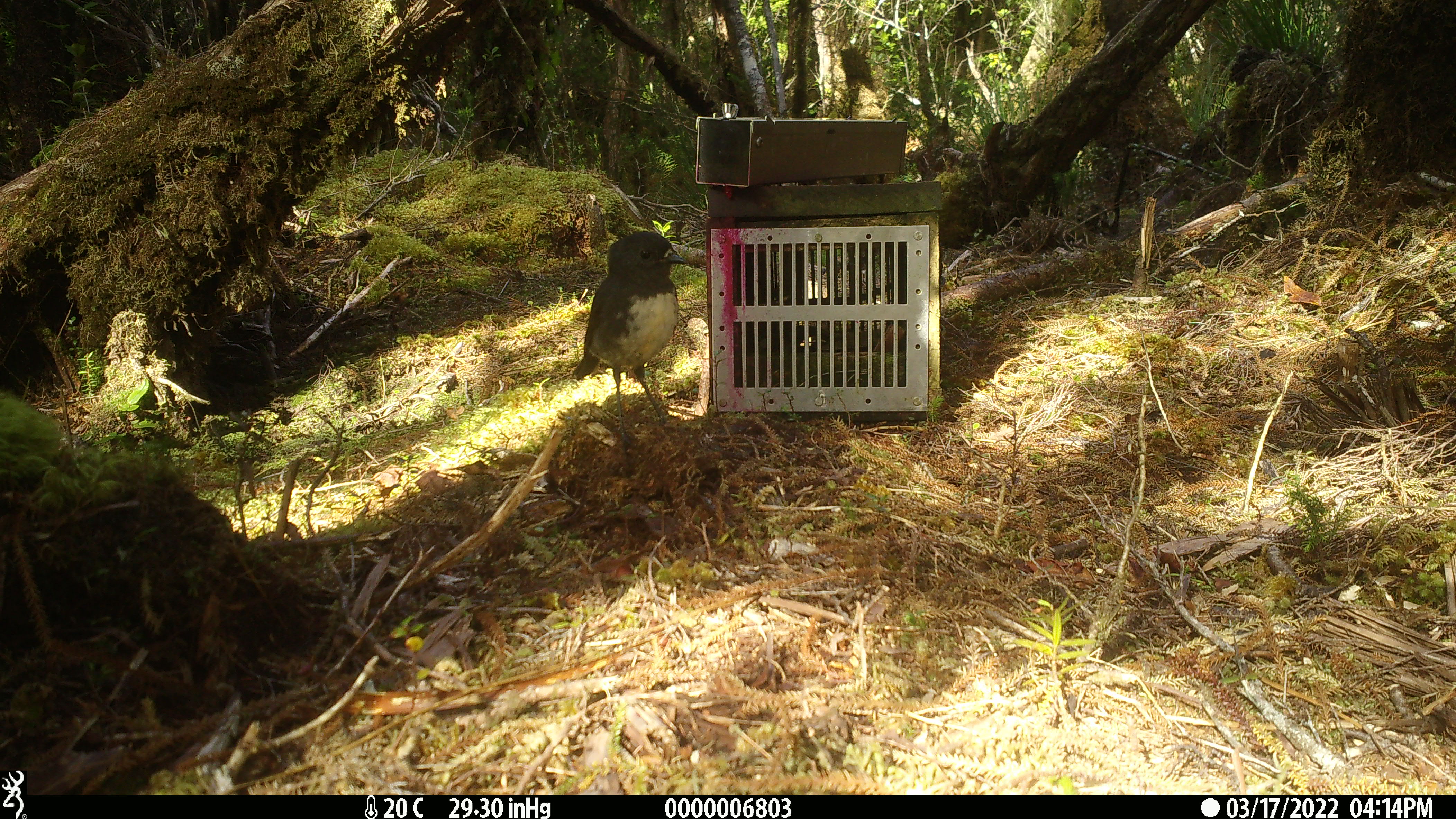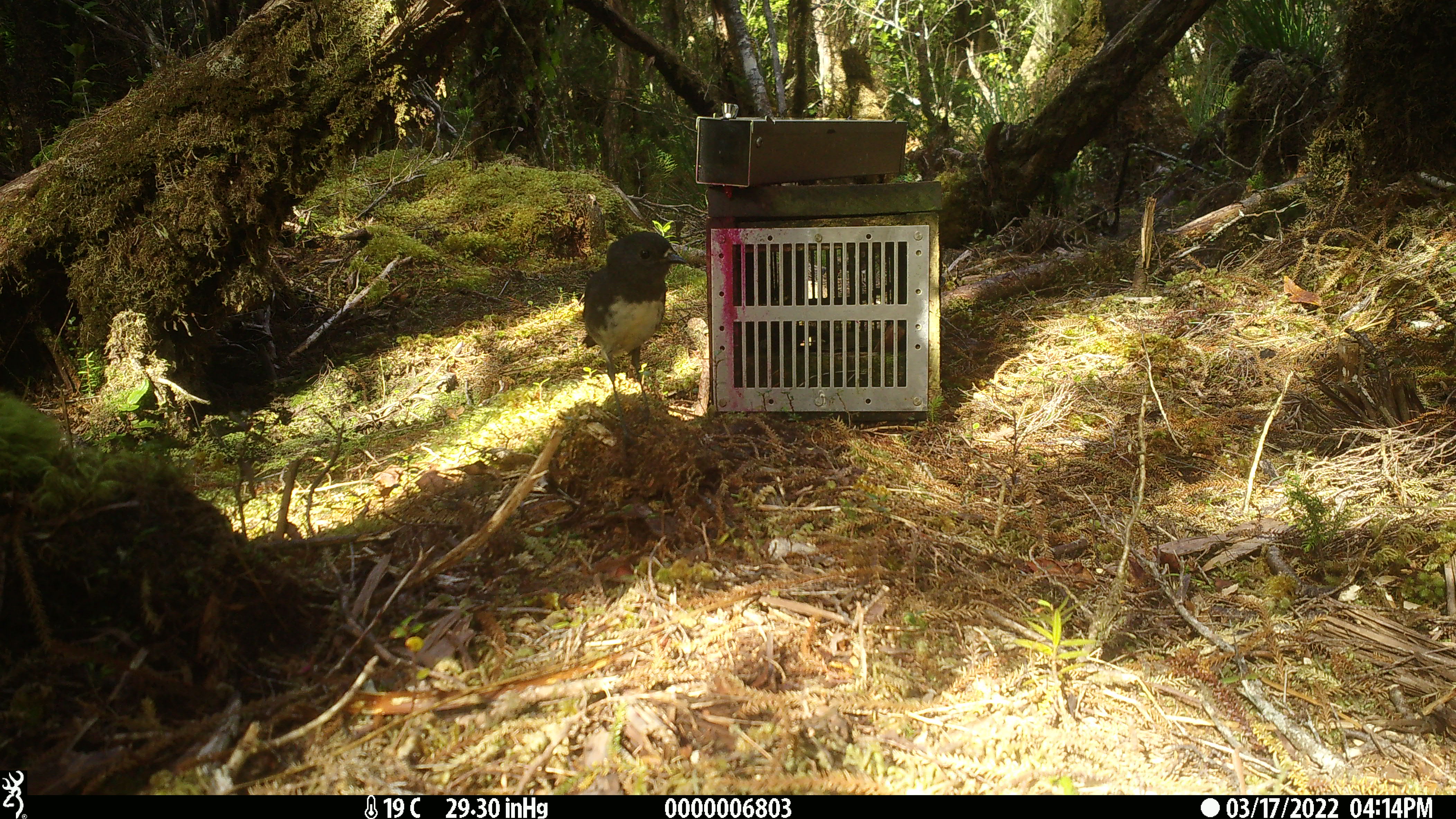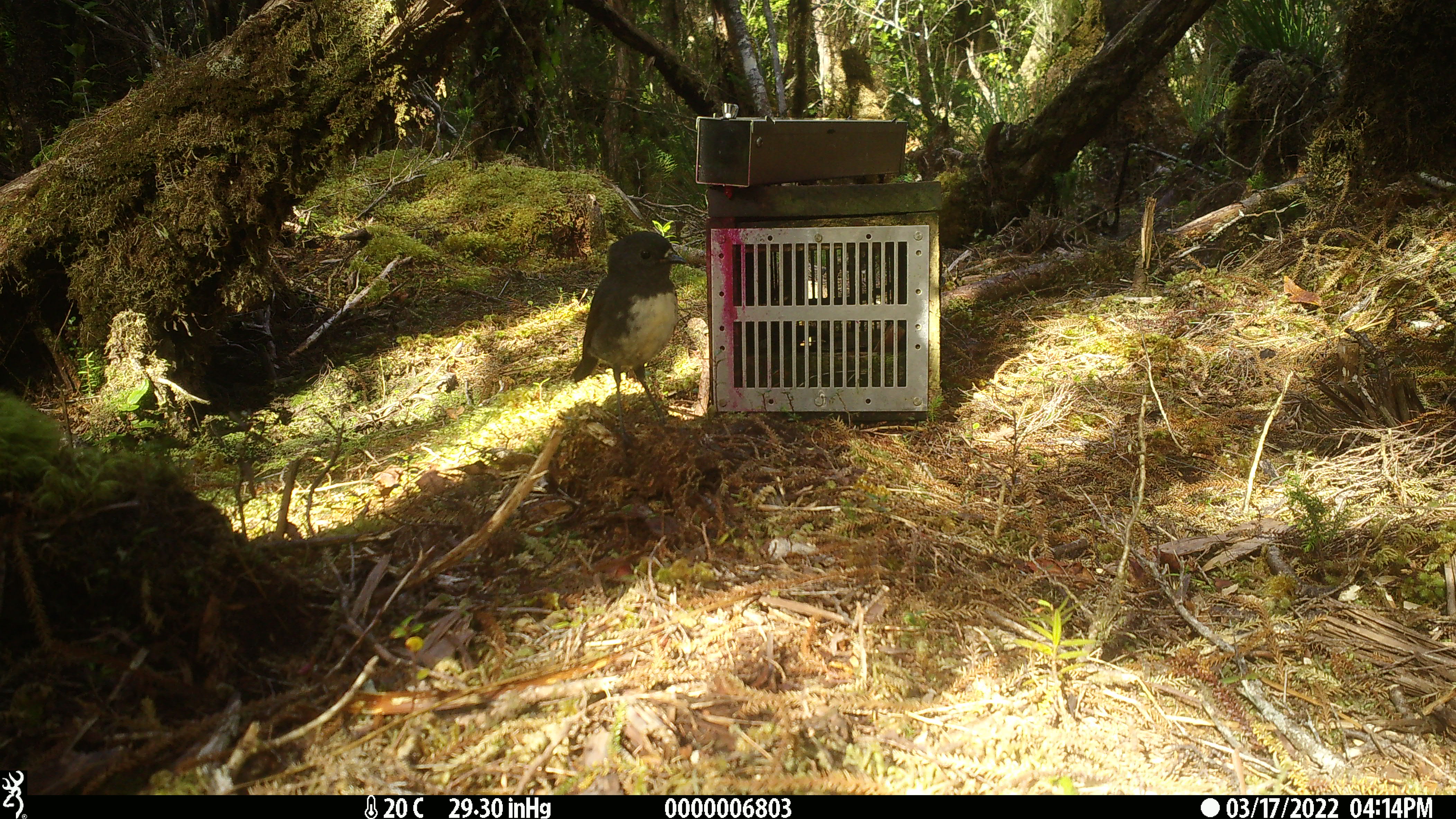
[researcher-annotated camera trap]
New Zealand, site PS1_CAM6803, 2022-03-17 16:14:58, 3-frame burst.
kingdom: Animalia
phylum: Chordata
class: Aves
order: Passeriformes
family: Petroicidae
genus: Petroica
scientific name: Petroica australis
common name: new zealand robin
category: robin